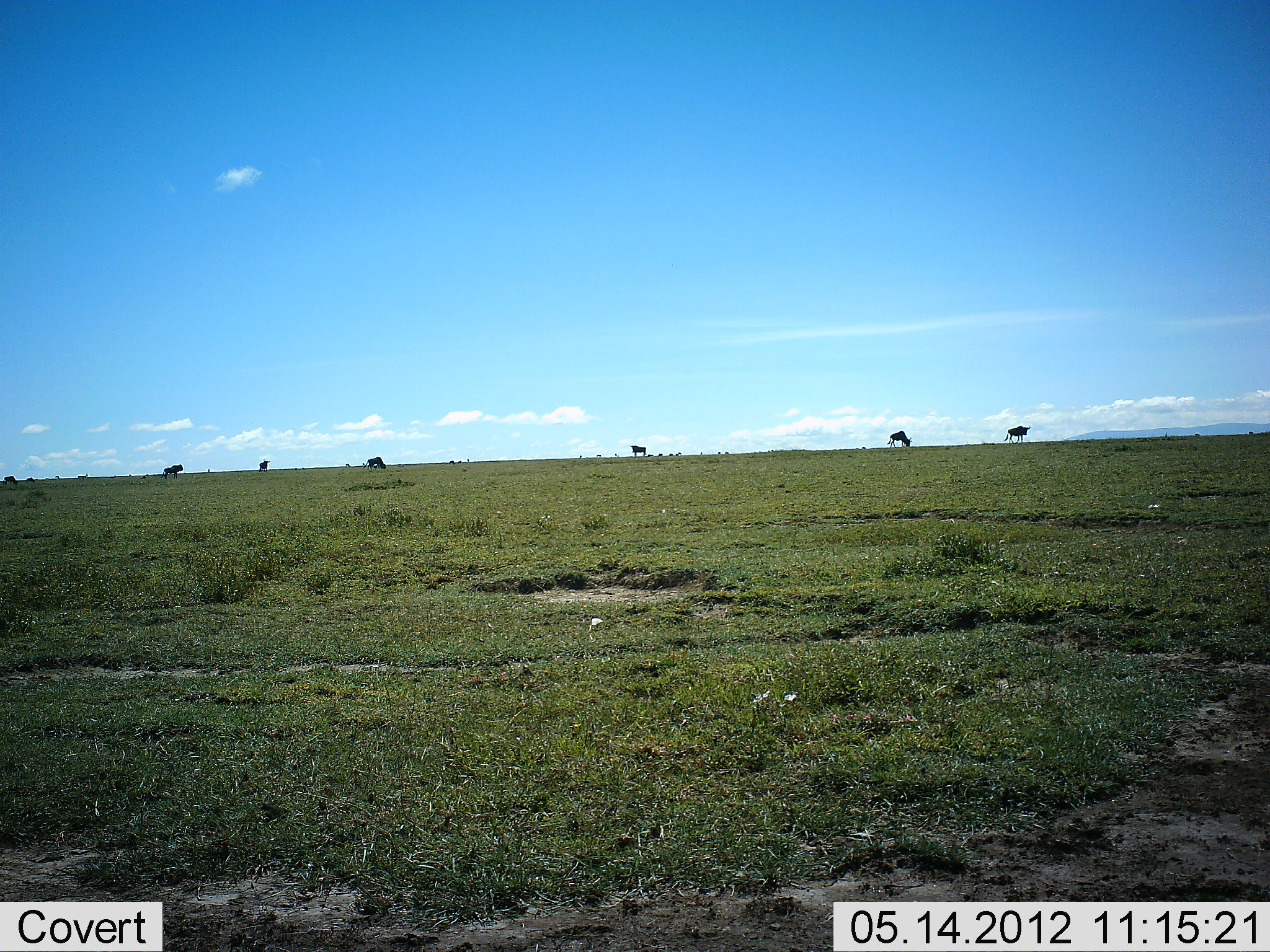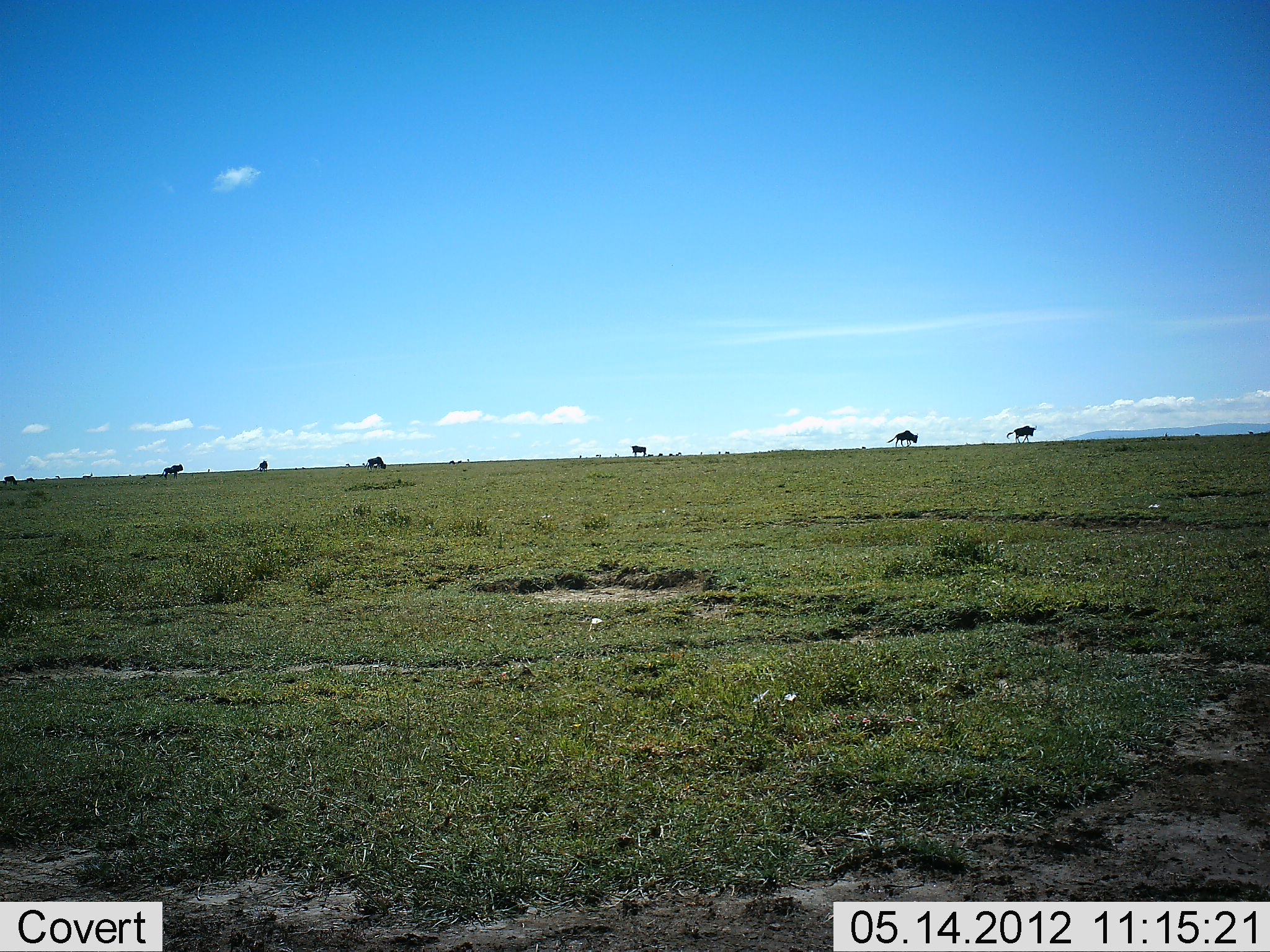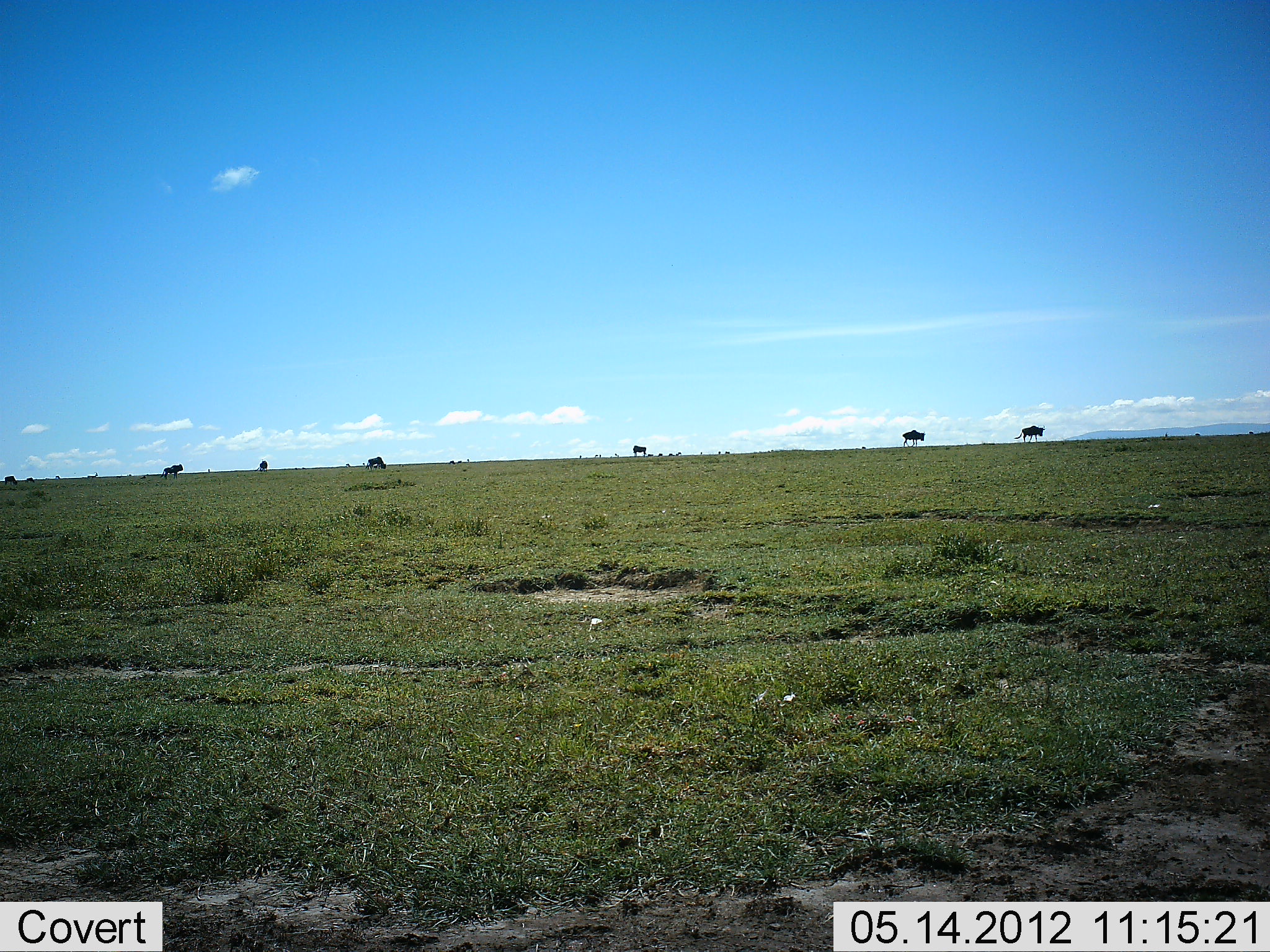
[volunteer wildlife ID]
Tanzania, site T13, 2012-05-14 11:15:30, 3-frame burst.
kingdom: Animalia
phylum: Chordata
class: Mammalia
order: Artiodactyla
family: Bovidae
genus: Connochaetes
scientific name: Connochaetes taurinus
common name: blue wildebeest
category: wildebeest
Wildebeest (blue wildebeest) (Connochaetes taurinus), count 6. Behavior (volunteer vote fractions): standing 45%, resting 0%, moving 100%, interacting 0%. Young present (vote fraction): 0%. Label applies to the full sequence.